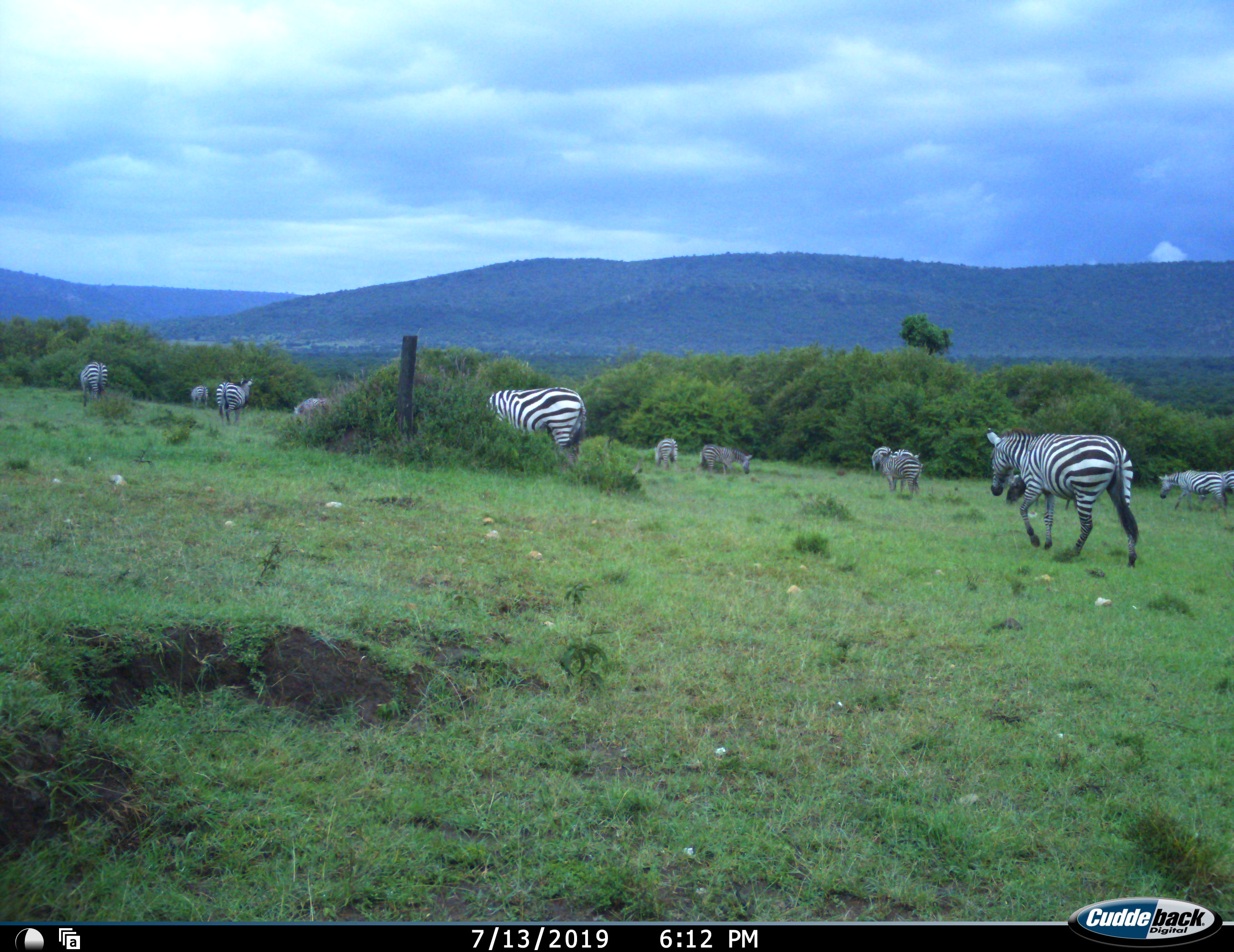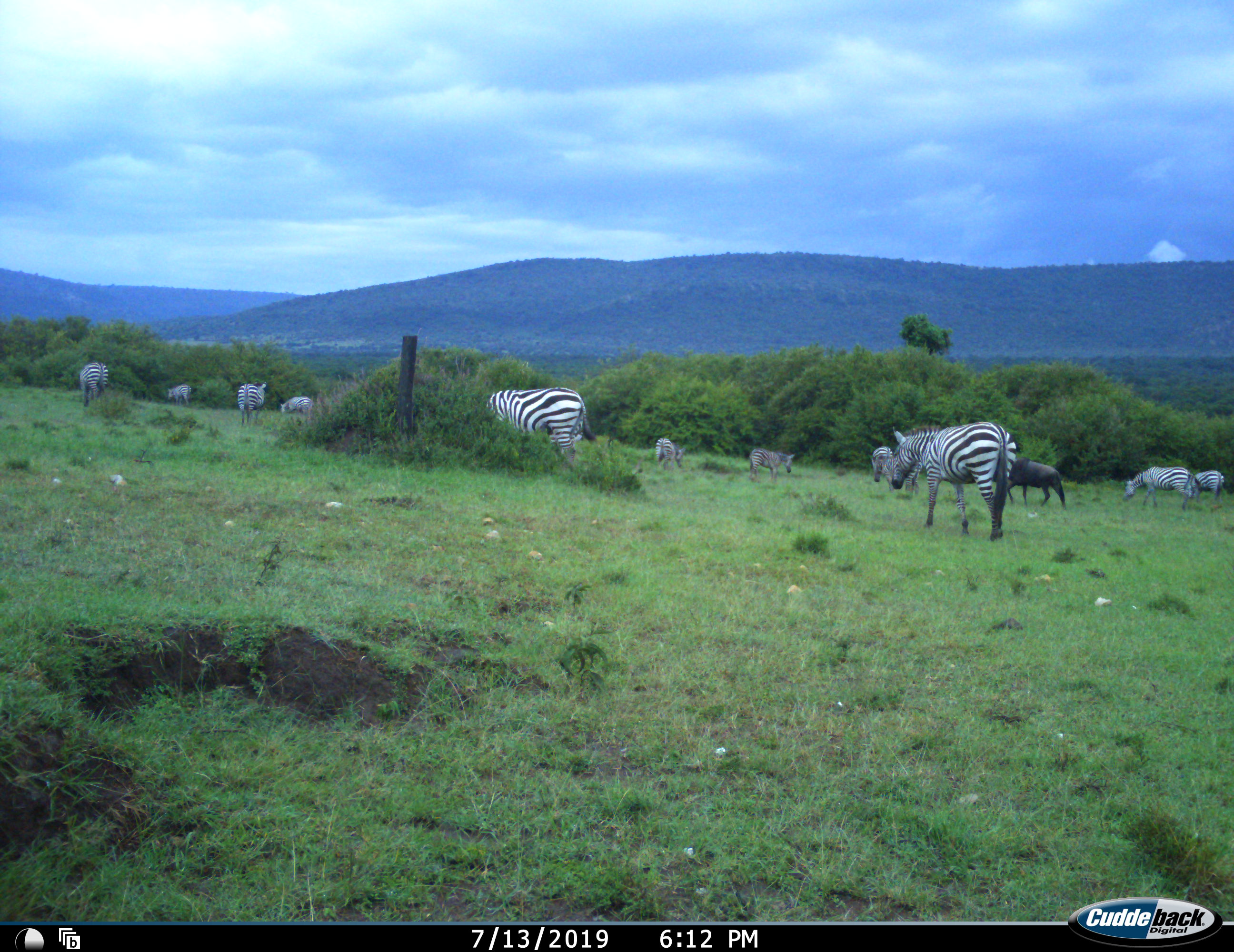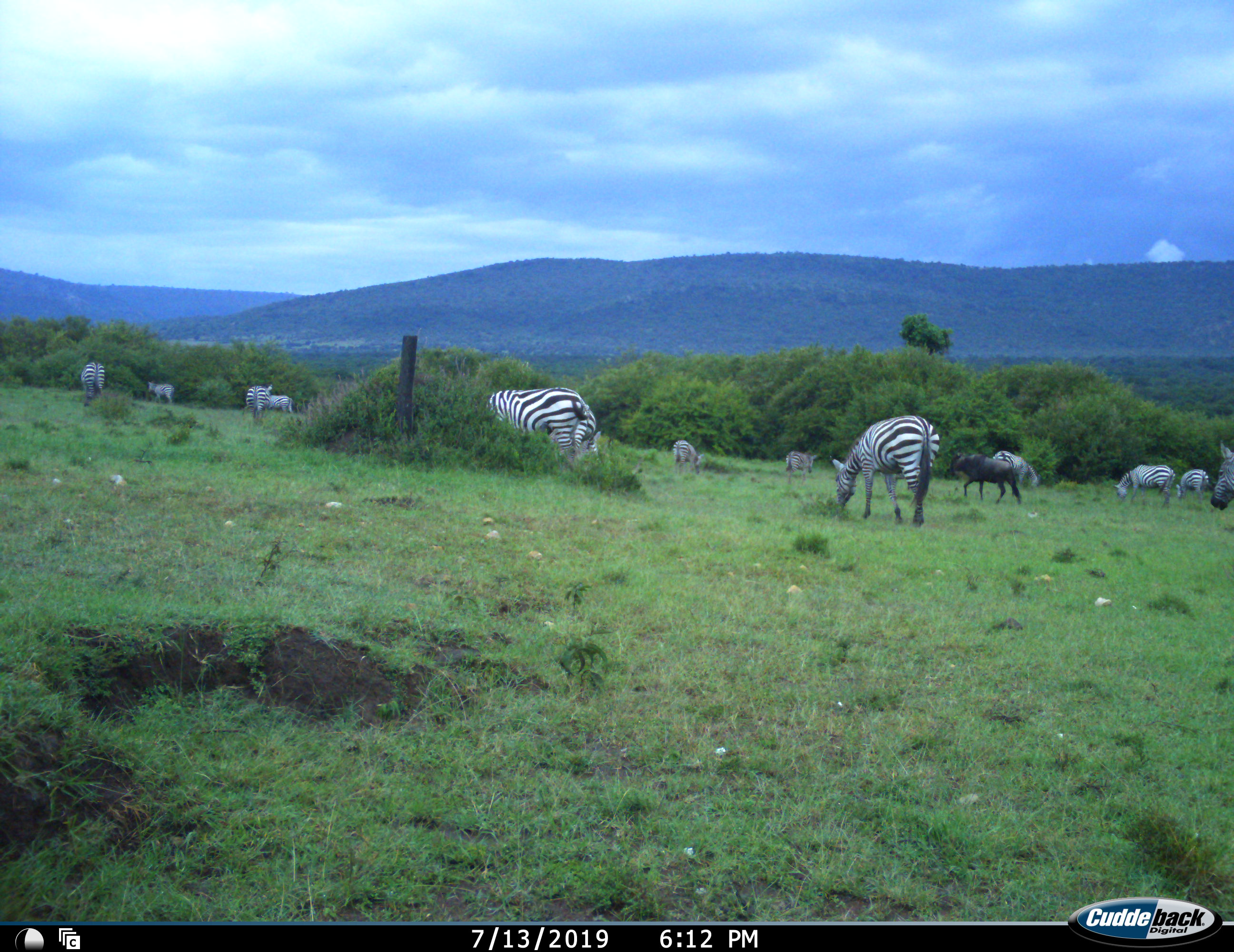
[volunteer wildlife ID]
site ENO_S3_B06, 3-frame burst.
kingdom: Animalia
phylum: Chordata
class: Mammalia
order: Artiodactyla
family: Bovidae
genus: Connochaetes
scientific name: Connochaetes taurinus taurinus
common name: blue wildebeest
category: wildebeestblue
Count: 1.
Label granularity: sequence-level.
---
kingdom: Animalia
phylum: Chordata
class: Mammalia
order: Perissodactyla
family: Equidae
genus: Equus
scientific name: Equus quagga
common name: plains zebra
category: zebraplains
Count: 11-50.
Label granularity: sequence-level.